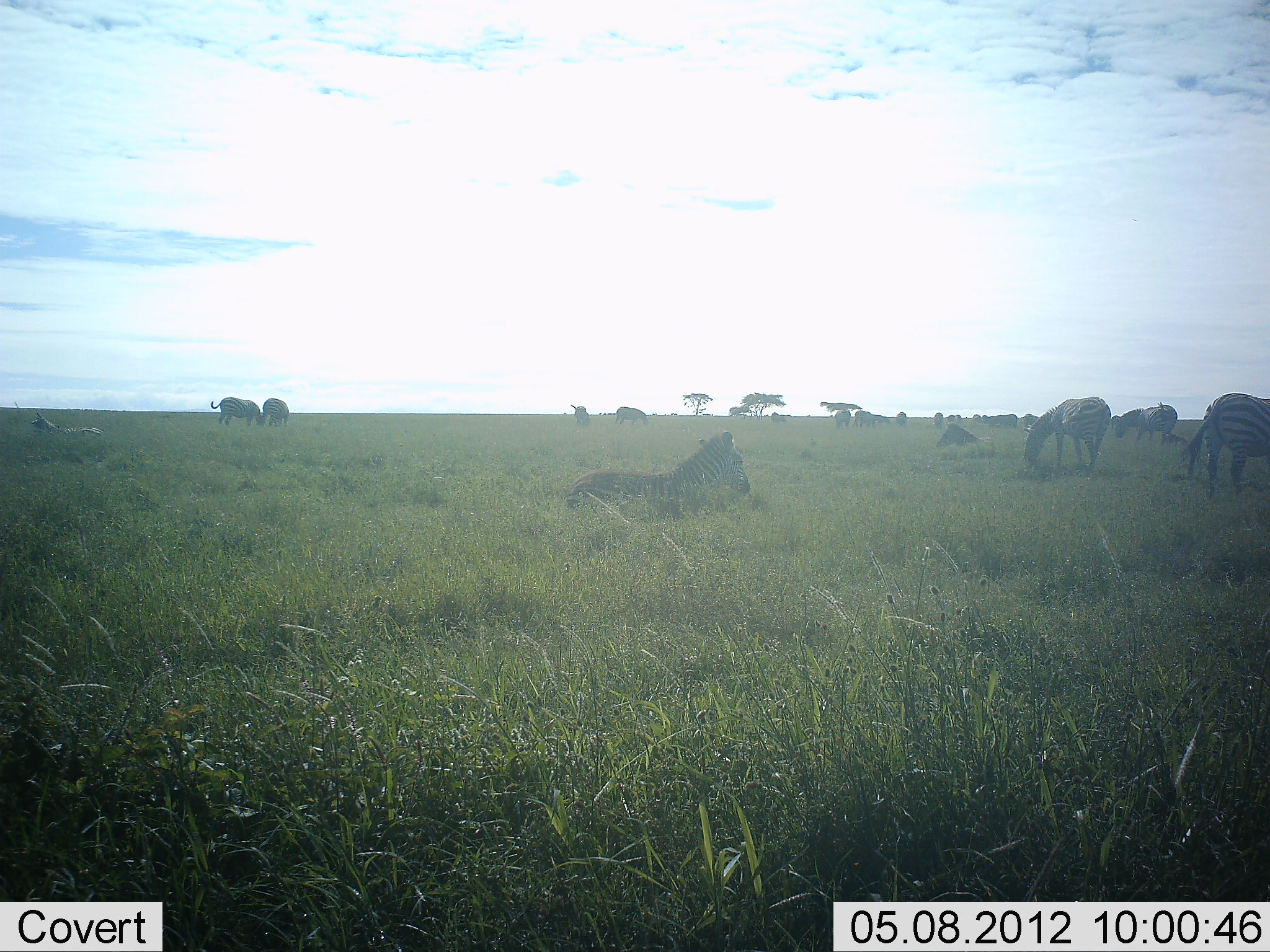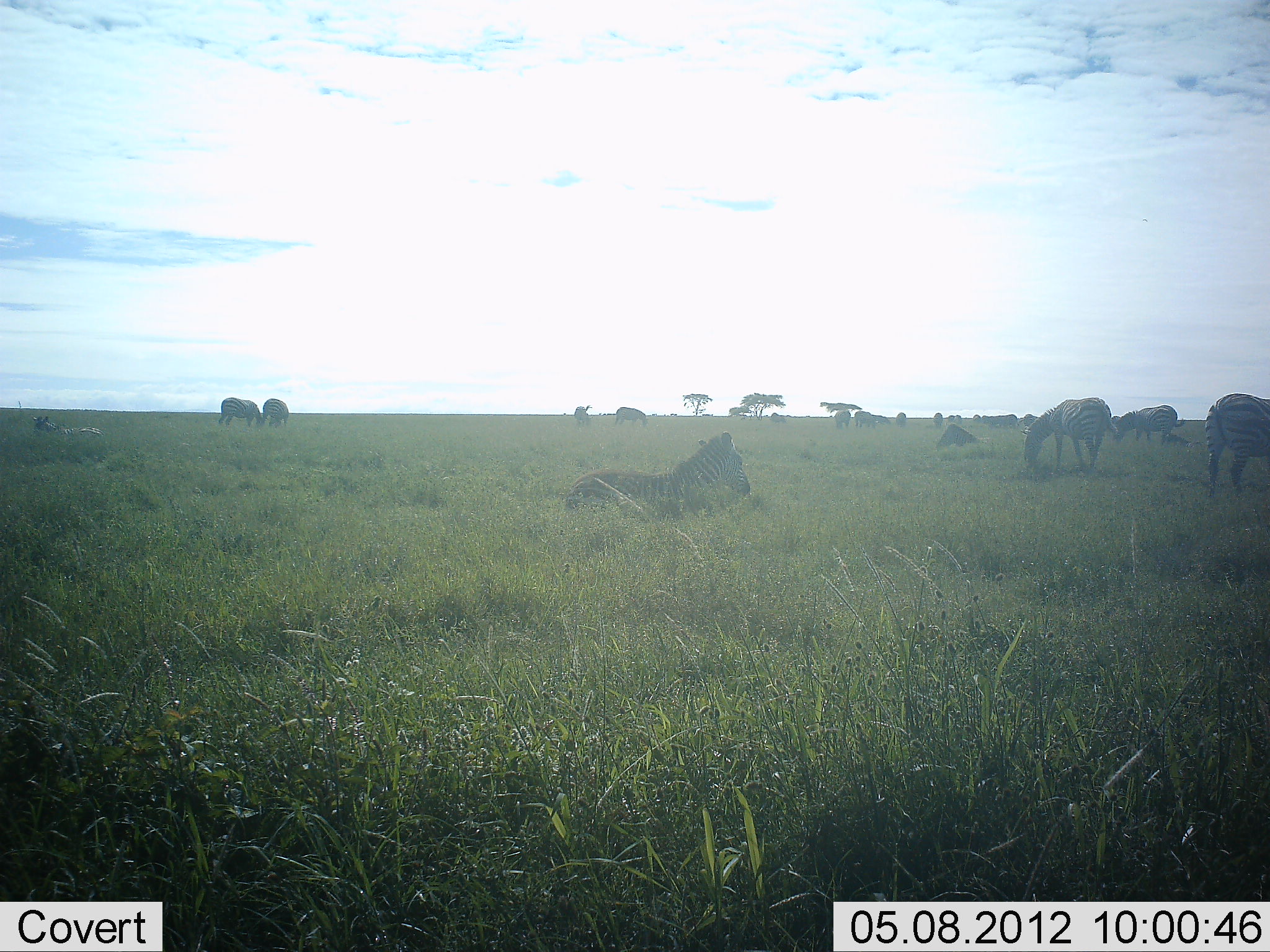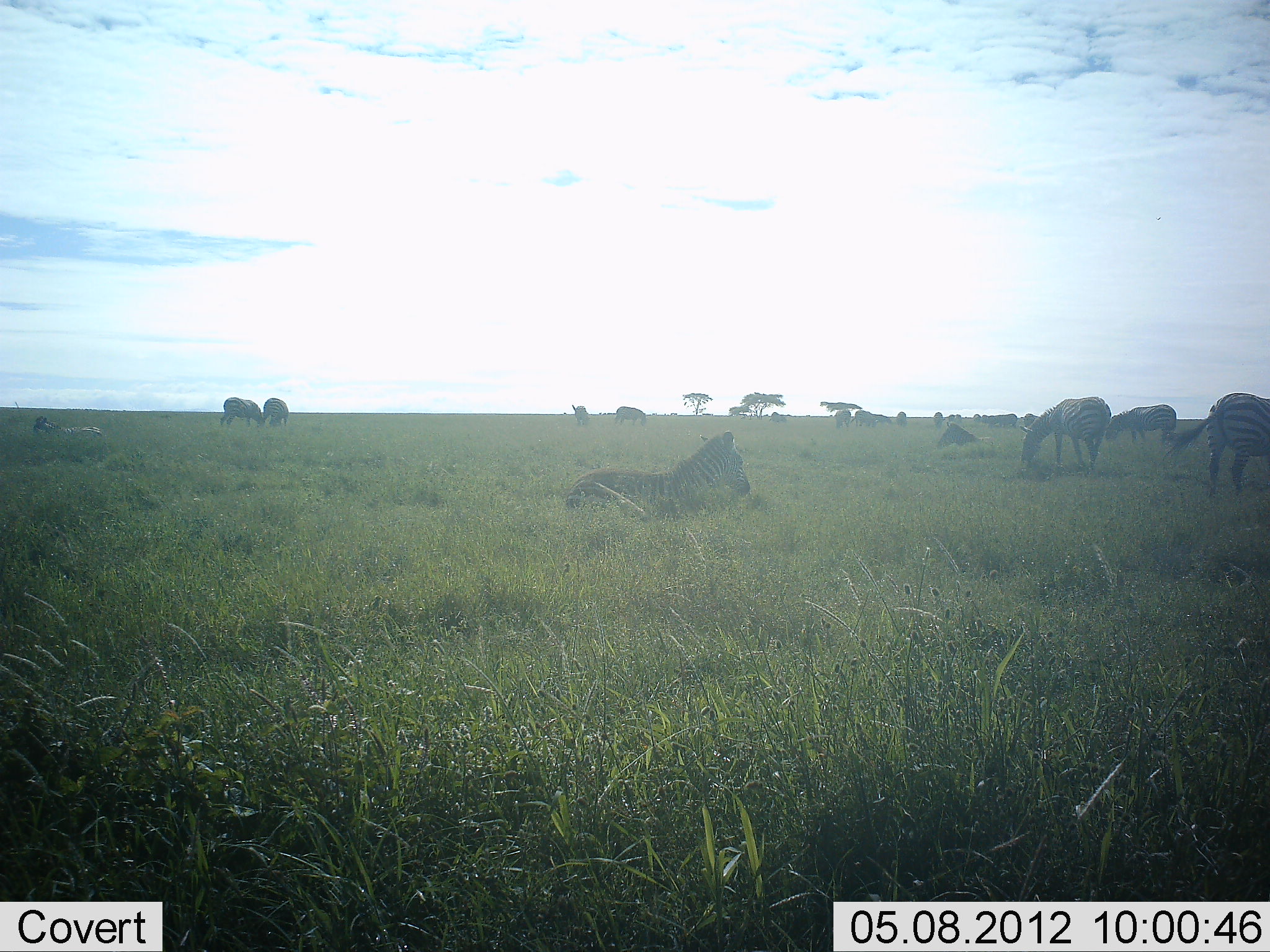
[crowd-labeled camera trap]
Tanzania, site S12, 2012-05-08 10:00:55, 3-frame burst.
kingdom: Animalia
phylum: Chordata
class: Mammalia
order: Perissodactyla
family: Equidae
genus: Equus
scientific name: Equus quagga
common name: plains zebra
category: zebra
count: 11-50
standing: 59%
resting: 95%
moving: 21%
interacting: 5%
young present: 3%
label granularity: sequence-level